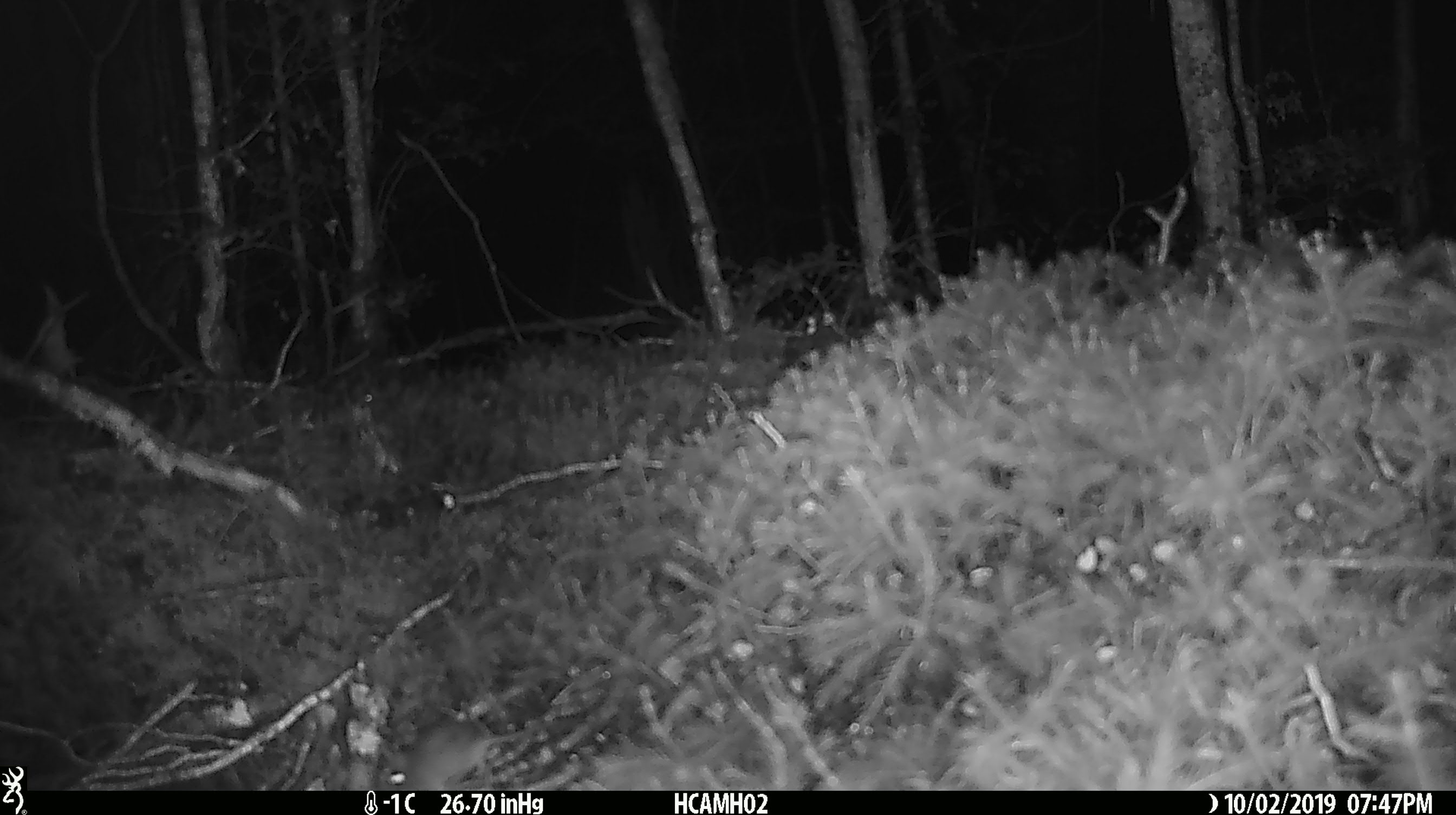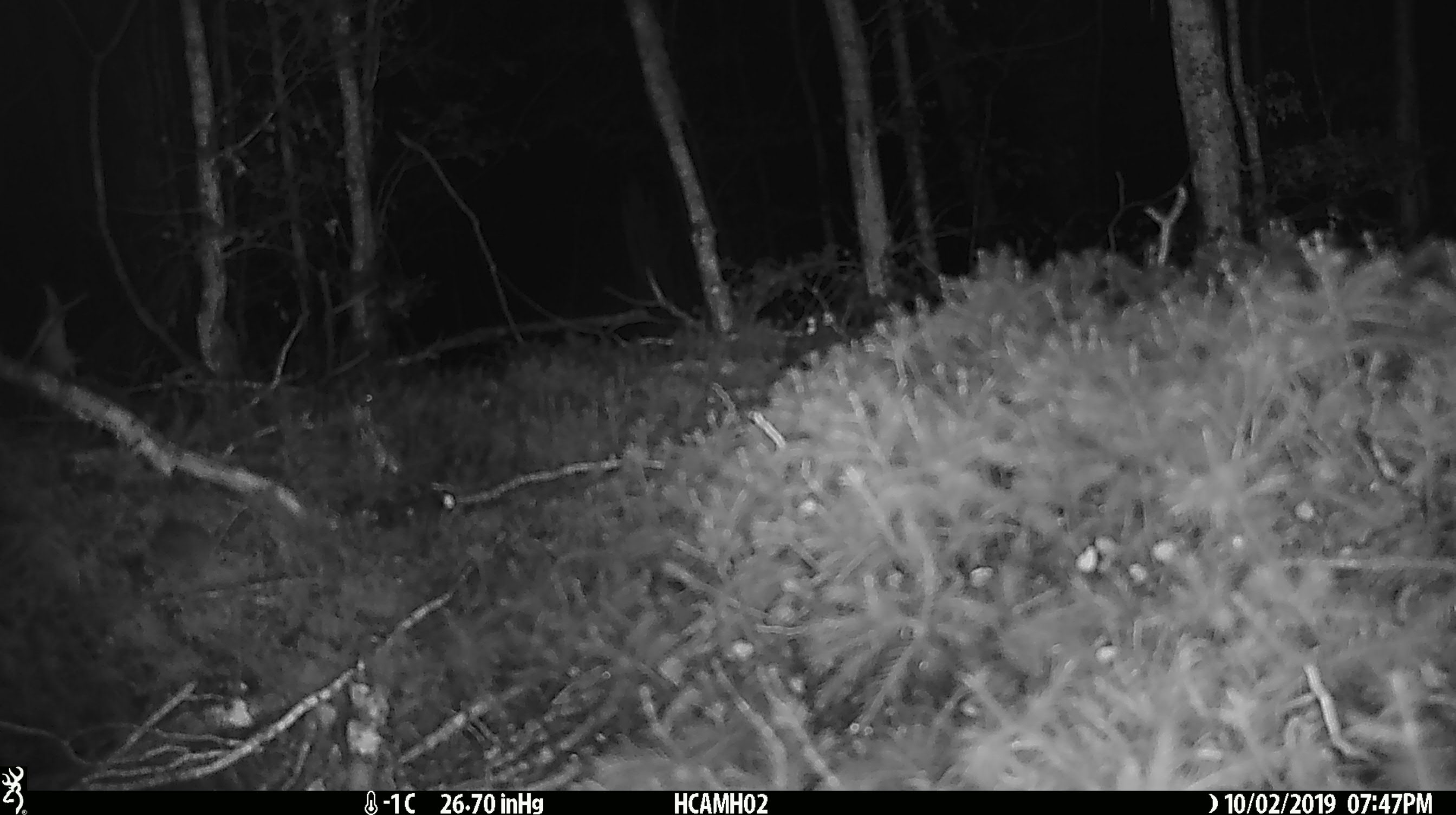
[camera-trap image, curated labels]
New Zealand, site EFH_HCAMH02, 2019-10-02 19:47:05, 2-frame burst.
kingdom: Animalia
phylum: Chordata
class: Mammalia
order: Rodentia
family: Muridae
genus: Mus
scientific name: Mus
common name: mouse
Mouse (Mus).